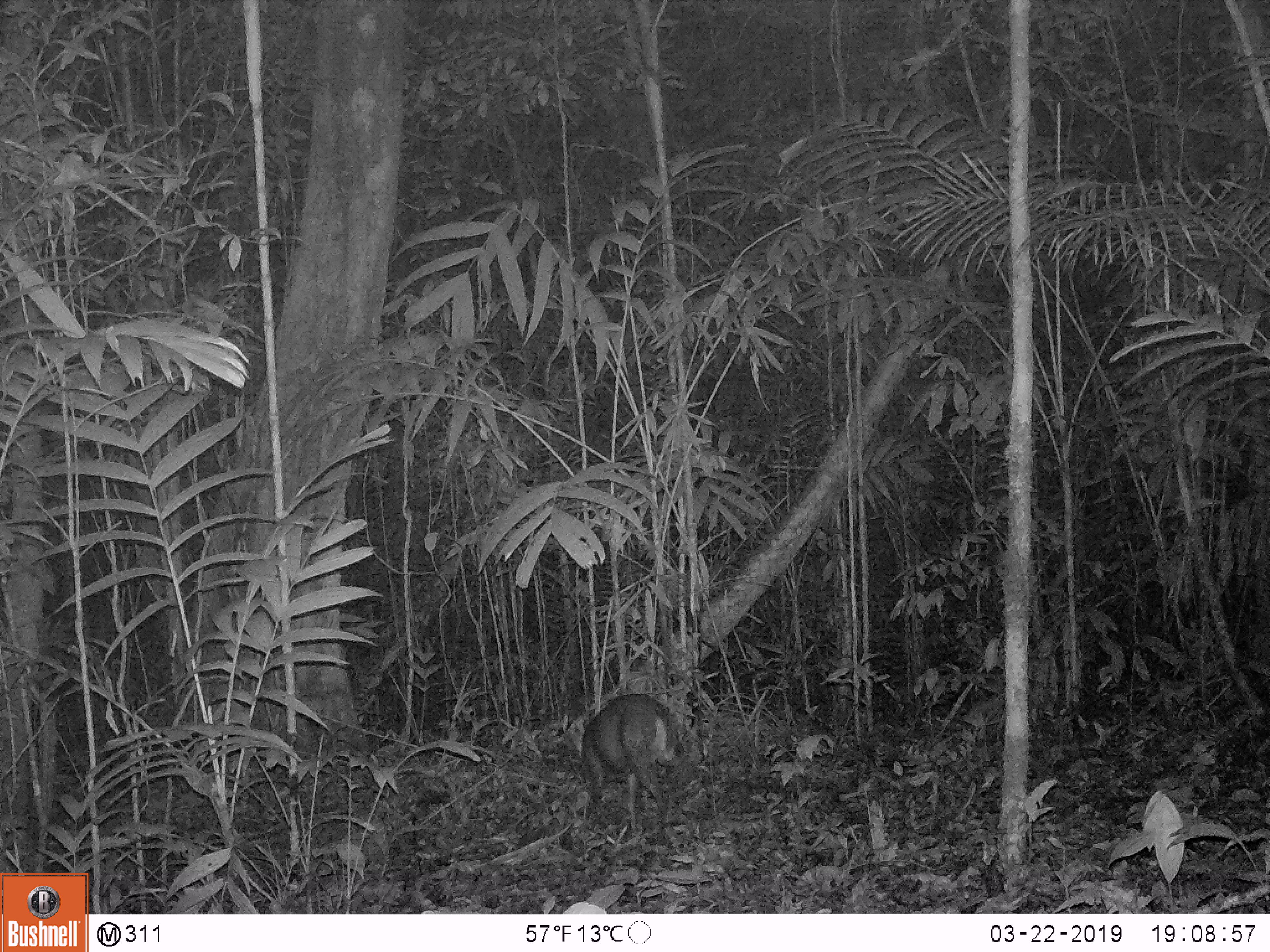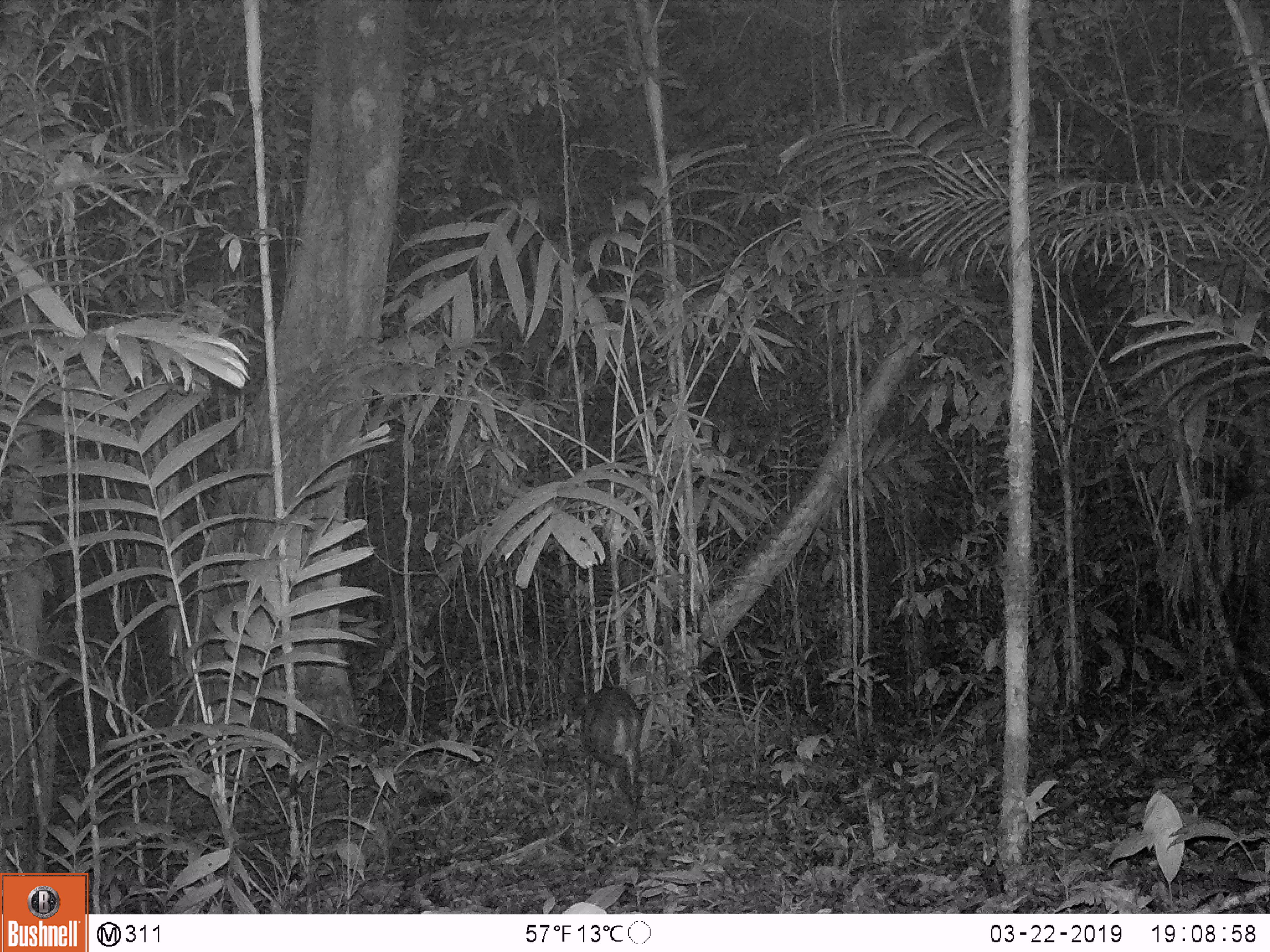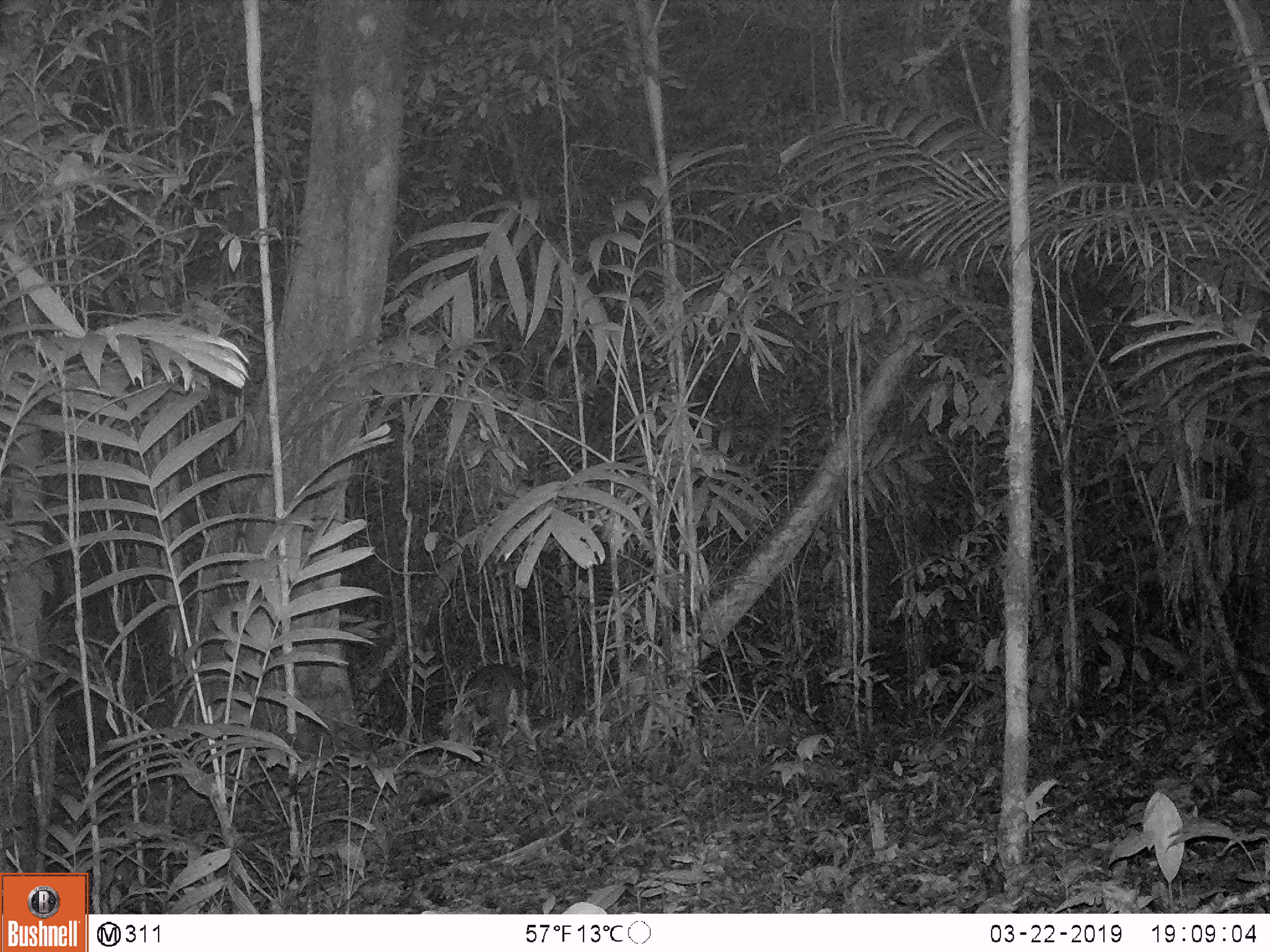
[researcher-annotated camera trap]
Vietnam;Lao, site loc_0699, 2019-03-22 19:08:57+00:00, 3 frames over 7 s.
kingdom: Animalia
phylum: Chordata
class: Mammalia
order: Artiodactyla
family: Cervidae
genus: Muntiacus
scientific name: Muntiacus rooseveltorum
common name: roosevelt's muntjac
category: roosevelts muntjac group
Roosevelts muntjac group (roosevelt's muntjac) (Muntiacus rooseveltorum). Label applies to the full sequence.